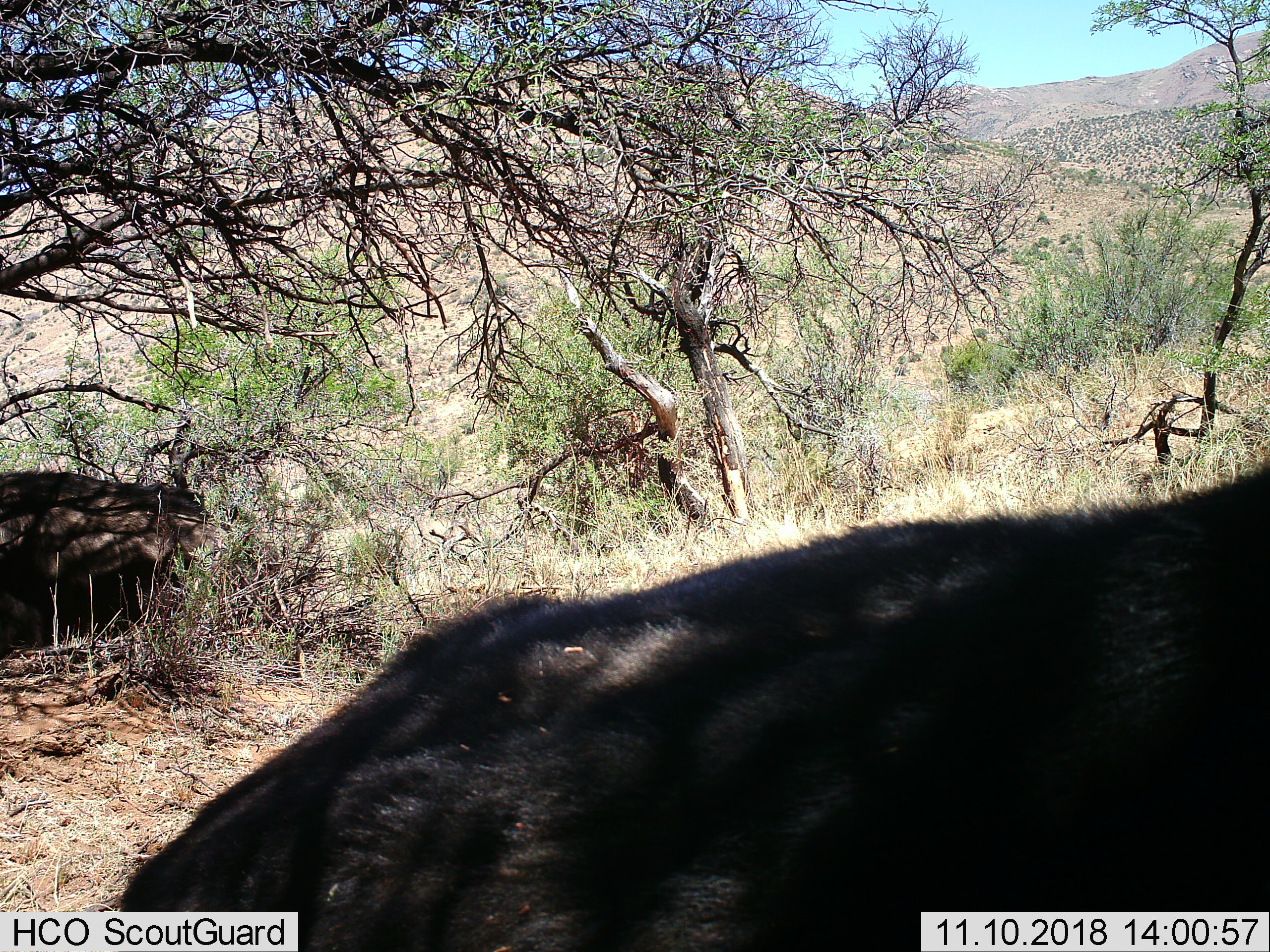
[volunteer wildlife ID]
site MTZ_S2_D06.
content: unidentified animal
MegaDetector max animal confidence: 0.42